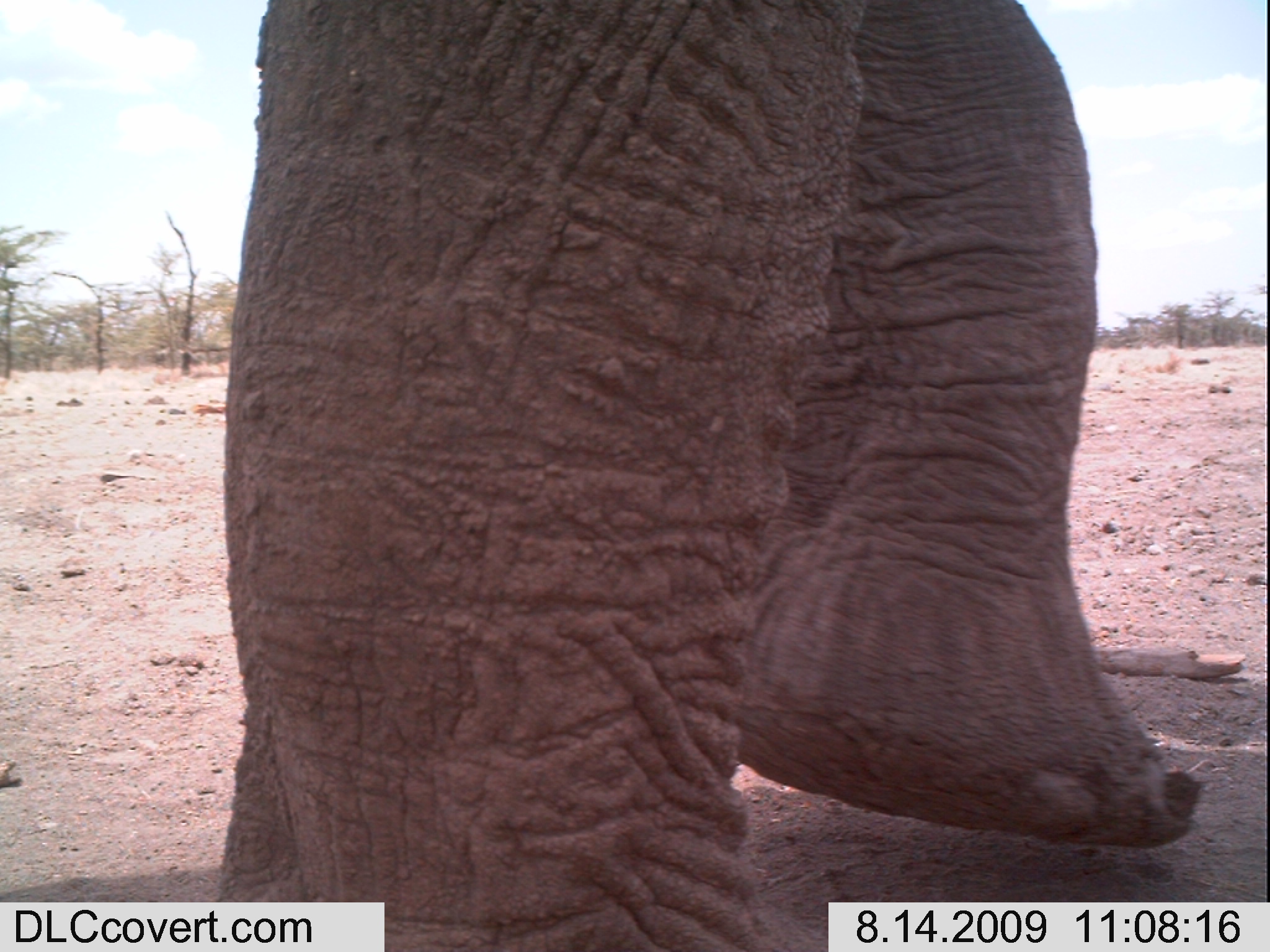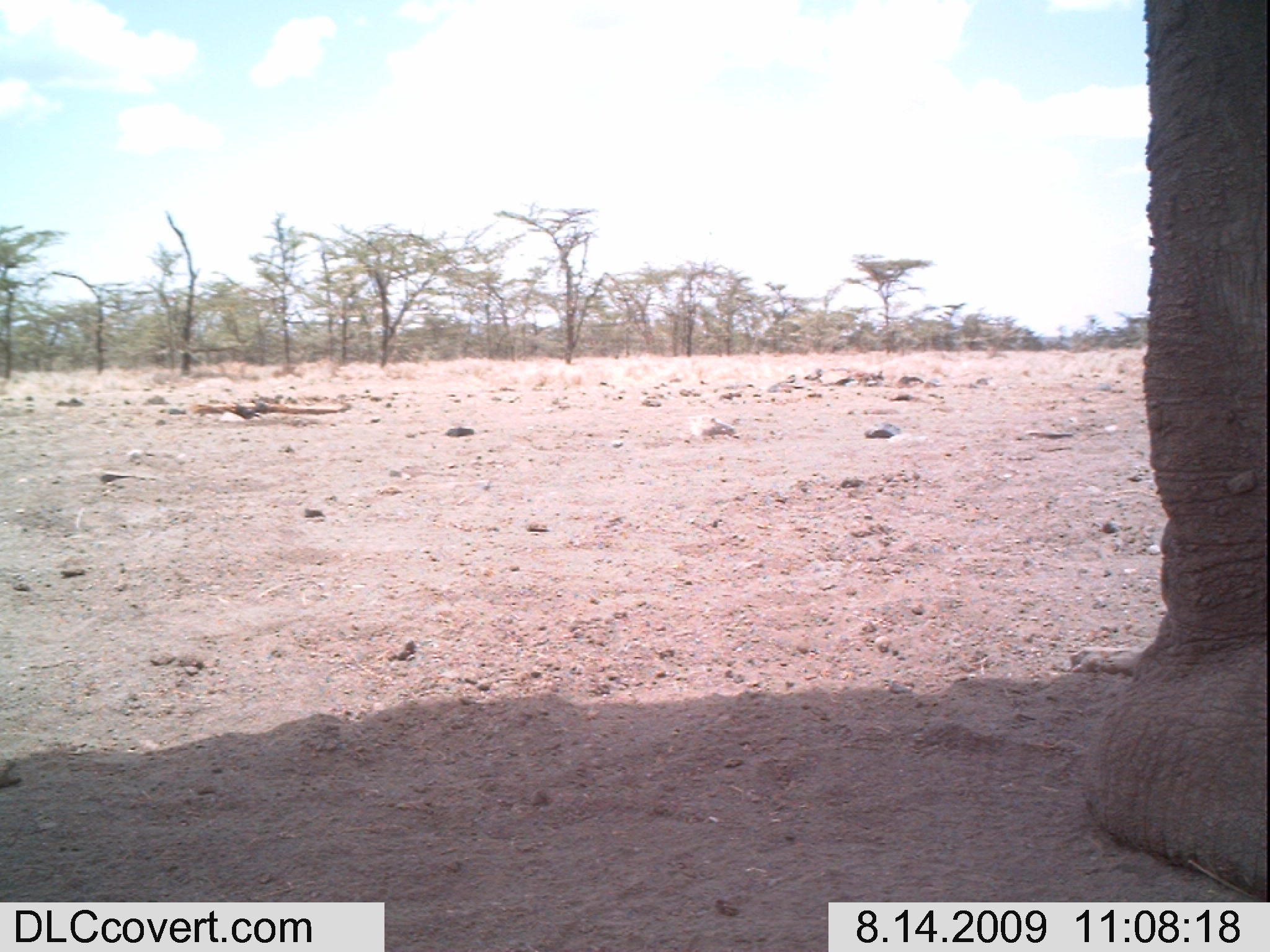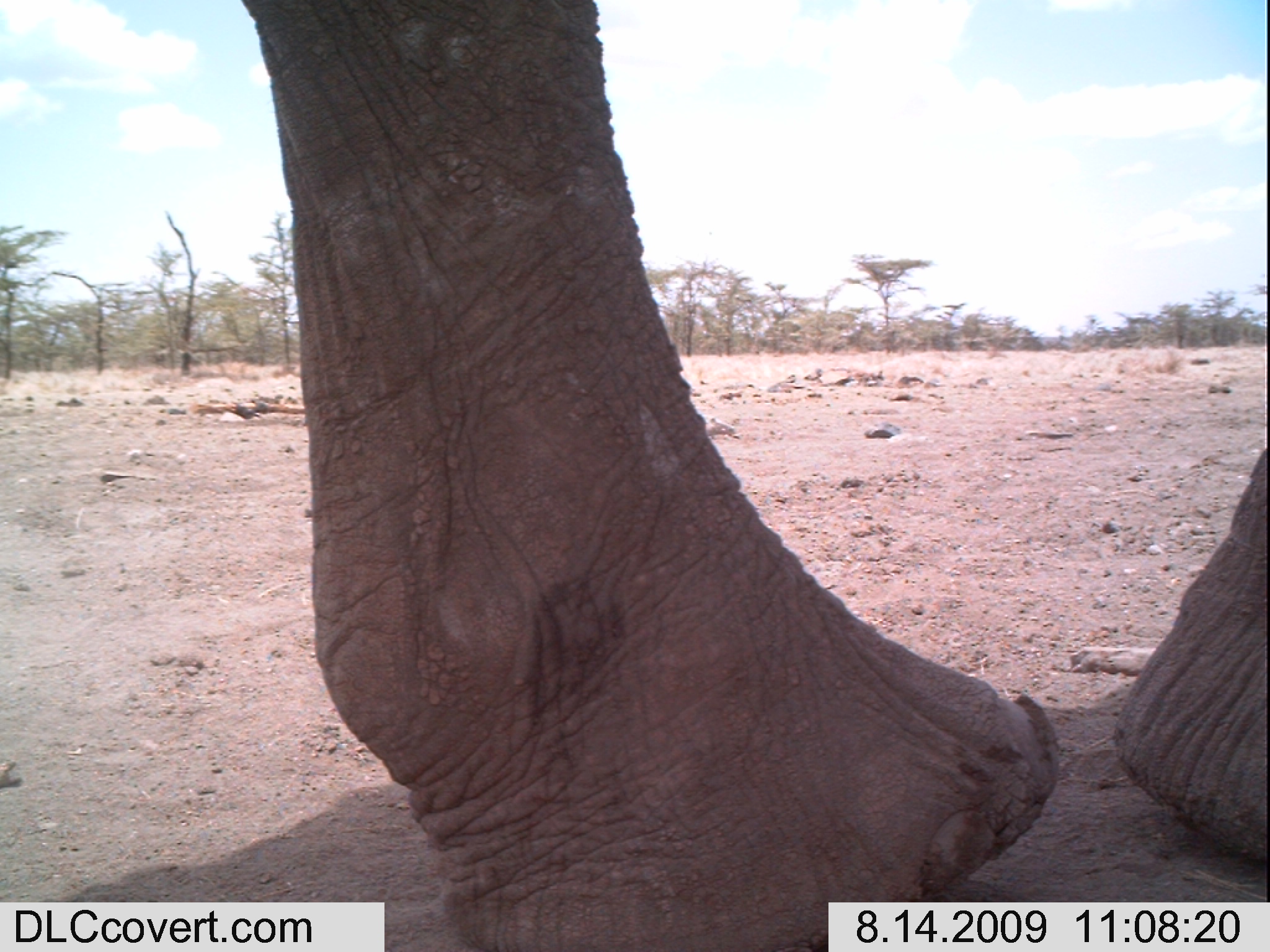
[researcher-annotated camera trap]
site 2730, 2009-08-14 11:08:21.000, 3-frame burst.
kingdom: Animalia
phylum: Chordata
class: Mammalia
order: Proboscidea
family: Elephantidae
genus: Loxodonta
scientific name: Loxodonta africana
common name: african bush elephant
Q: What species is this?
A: Loxodonta africana (african bush elephant).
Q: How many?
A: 1.